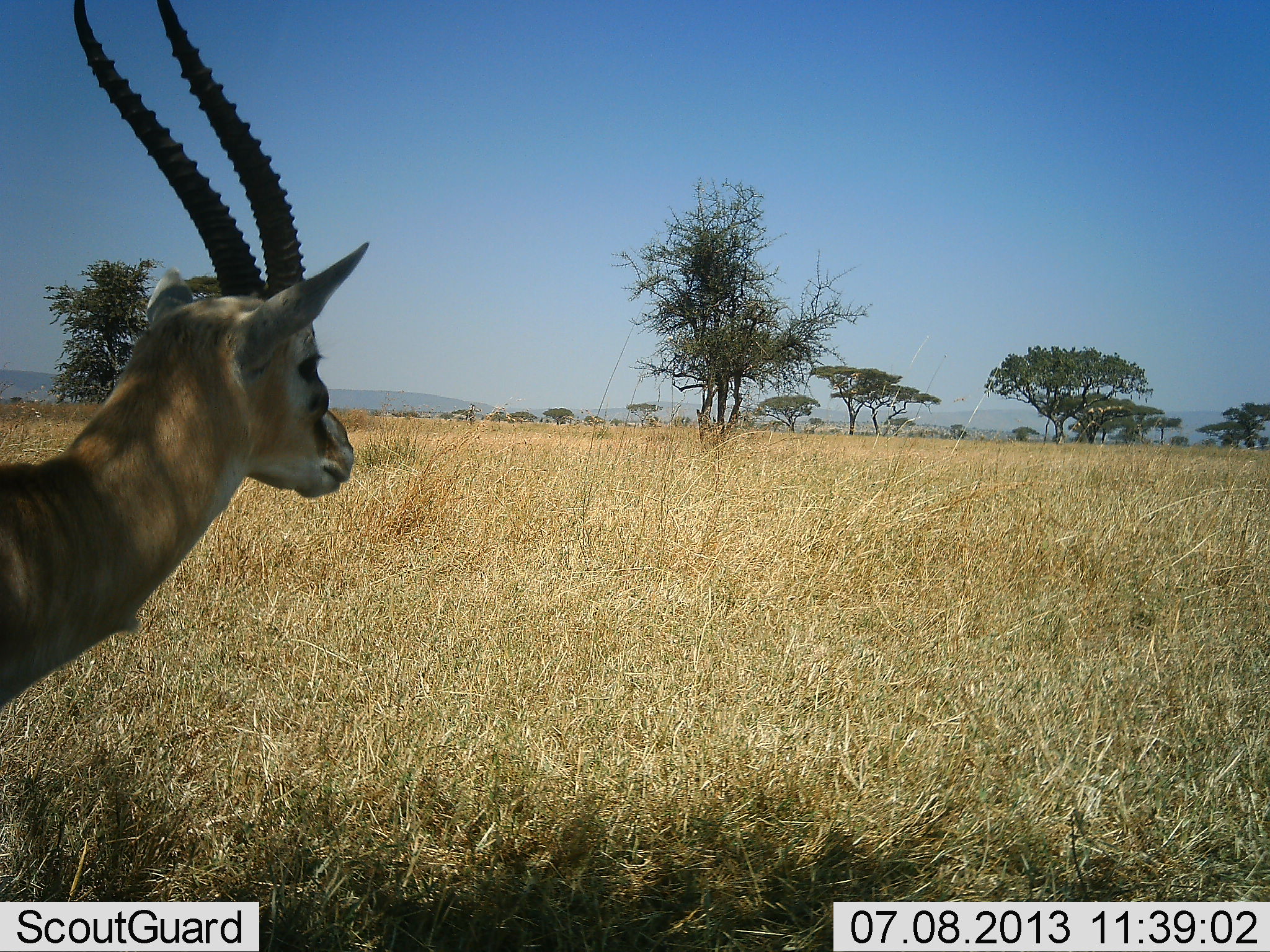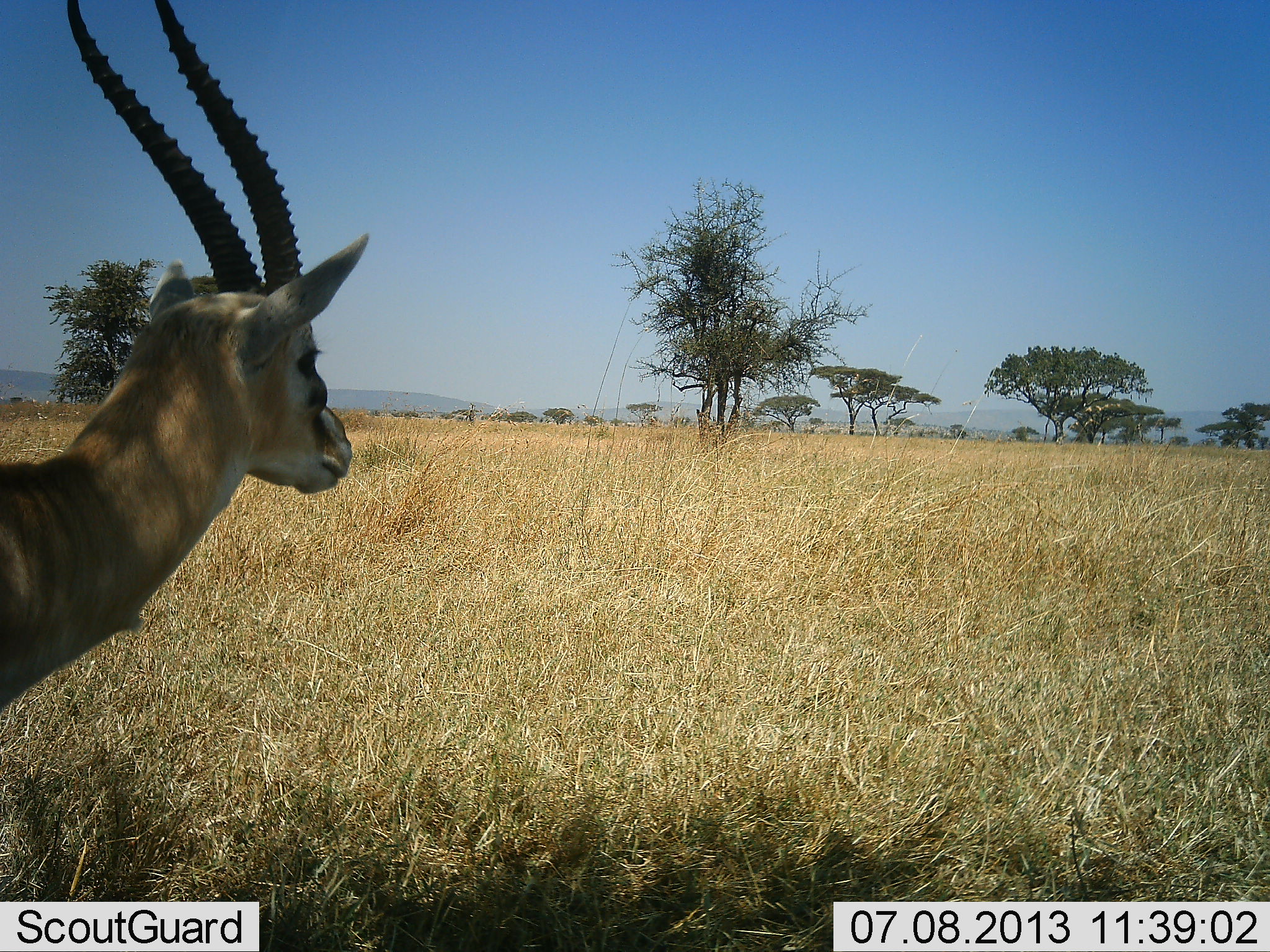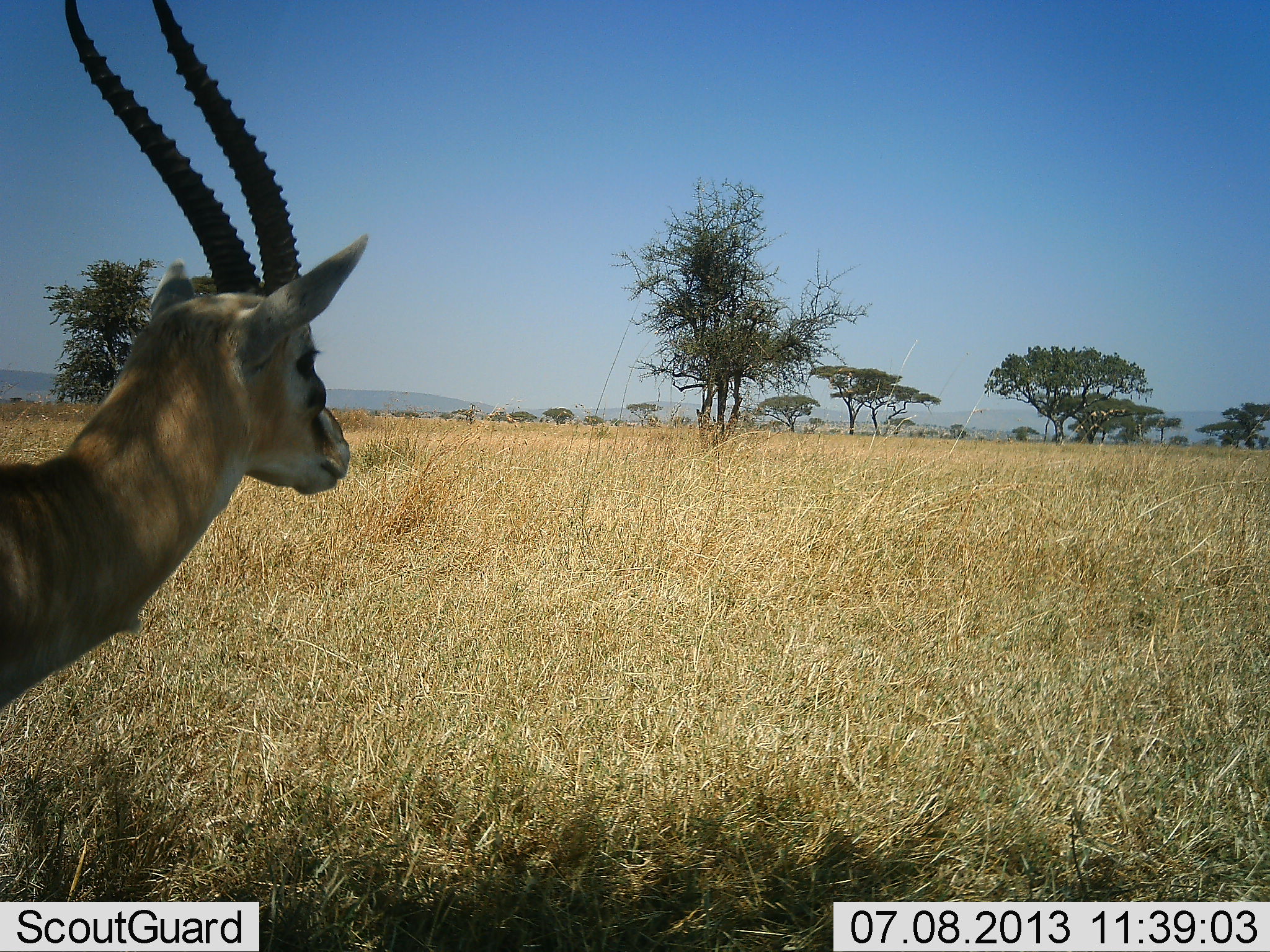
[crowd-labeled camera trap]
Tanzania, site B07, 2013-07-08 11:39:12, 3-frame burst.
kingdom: Animalia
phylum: Chordata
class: Mammalia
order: Artiodactyla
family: Bovidae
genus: Eudorcas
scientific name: Eudorcas thomsonii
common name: thomson's gazelle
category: gazellethomsons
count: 1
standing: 100%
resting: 0%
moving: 0%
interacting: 0%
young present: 0%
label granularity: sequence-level